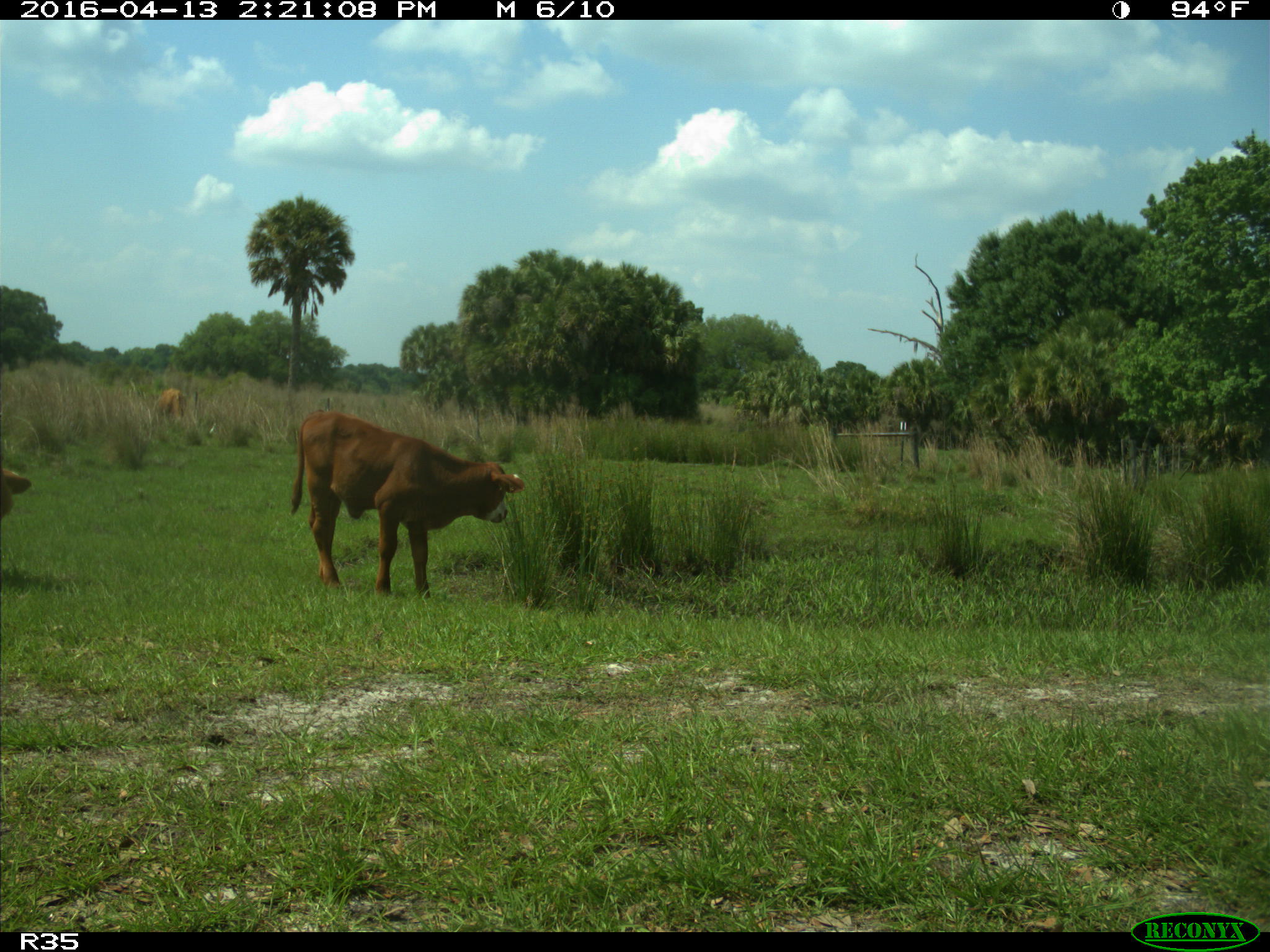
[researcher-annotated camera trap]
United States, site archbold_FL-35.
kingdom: Animalia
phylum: Chordata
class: Mammalia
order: Artiodactyla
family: Bovidae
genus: Bos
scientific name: Bos taurus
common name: domestic cow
Bos taurus (domestic cow).